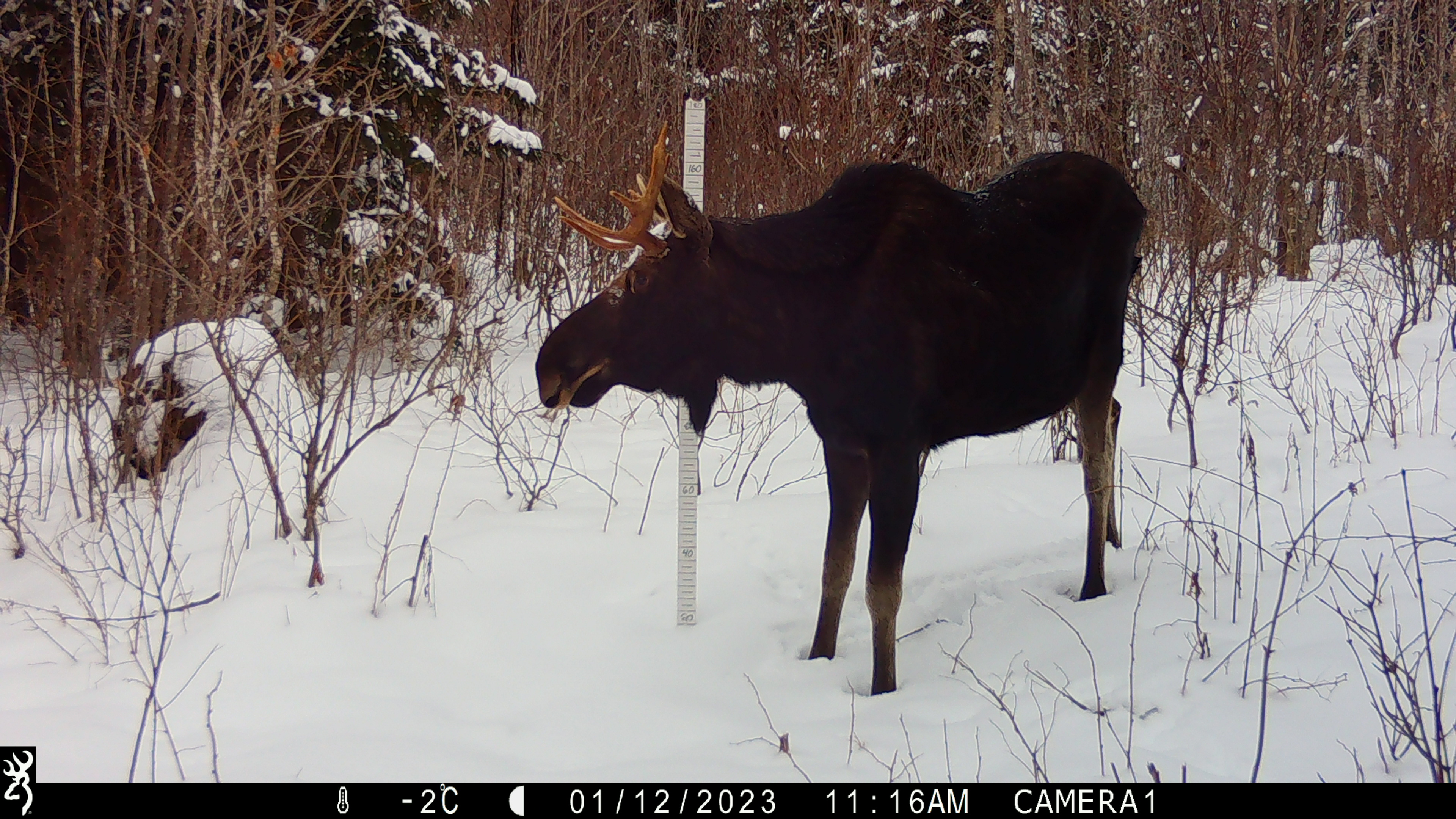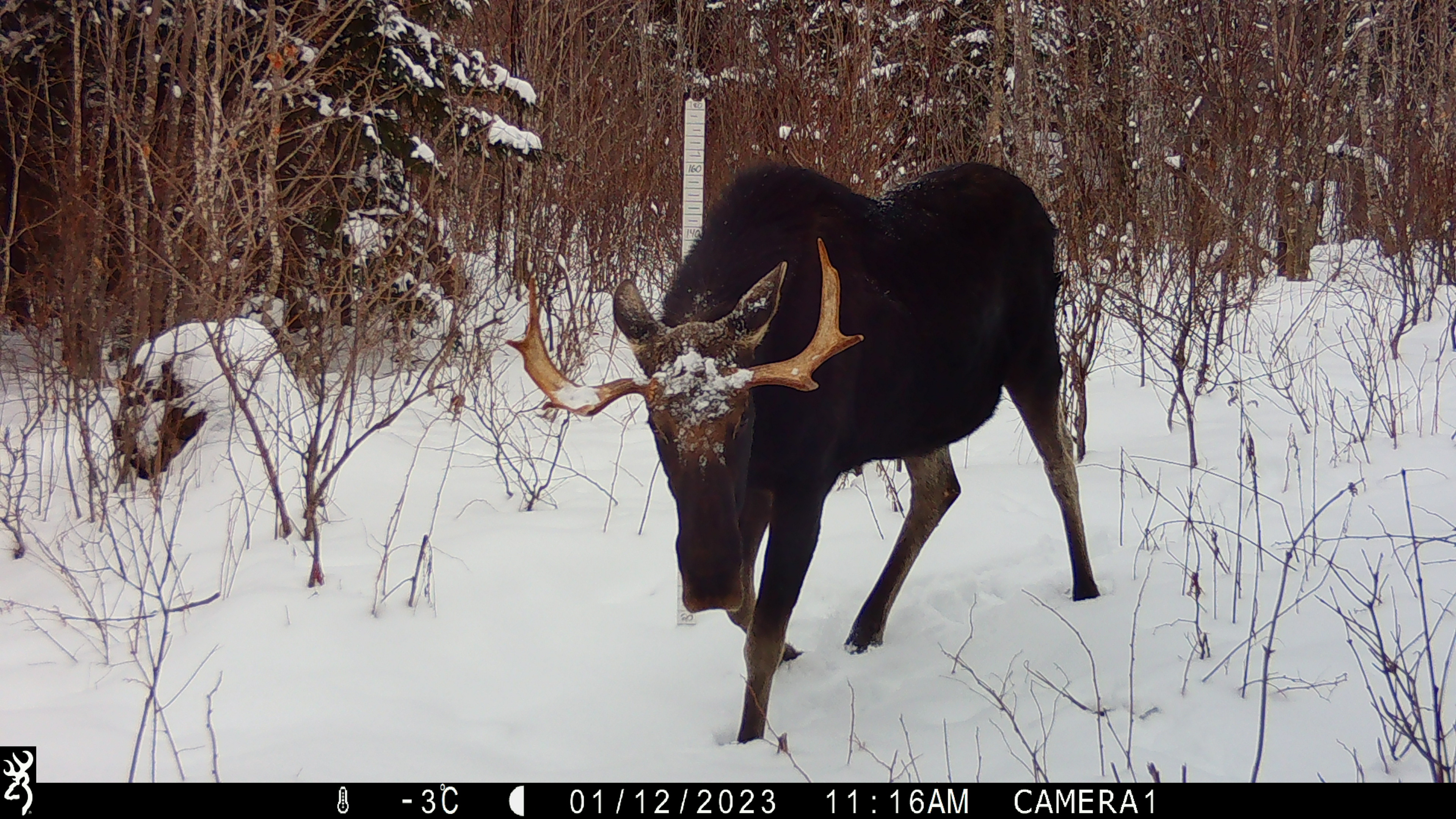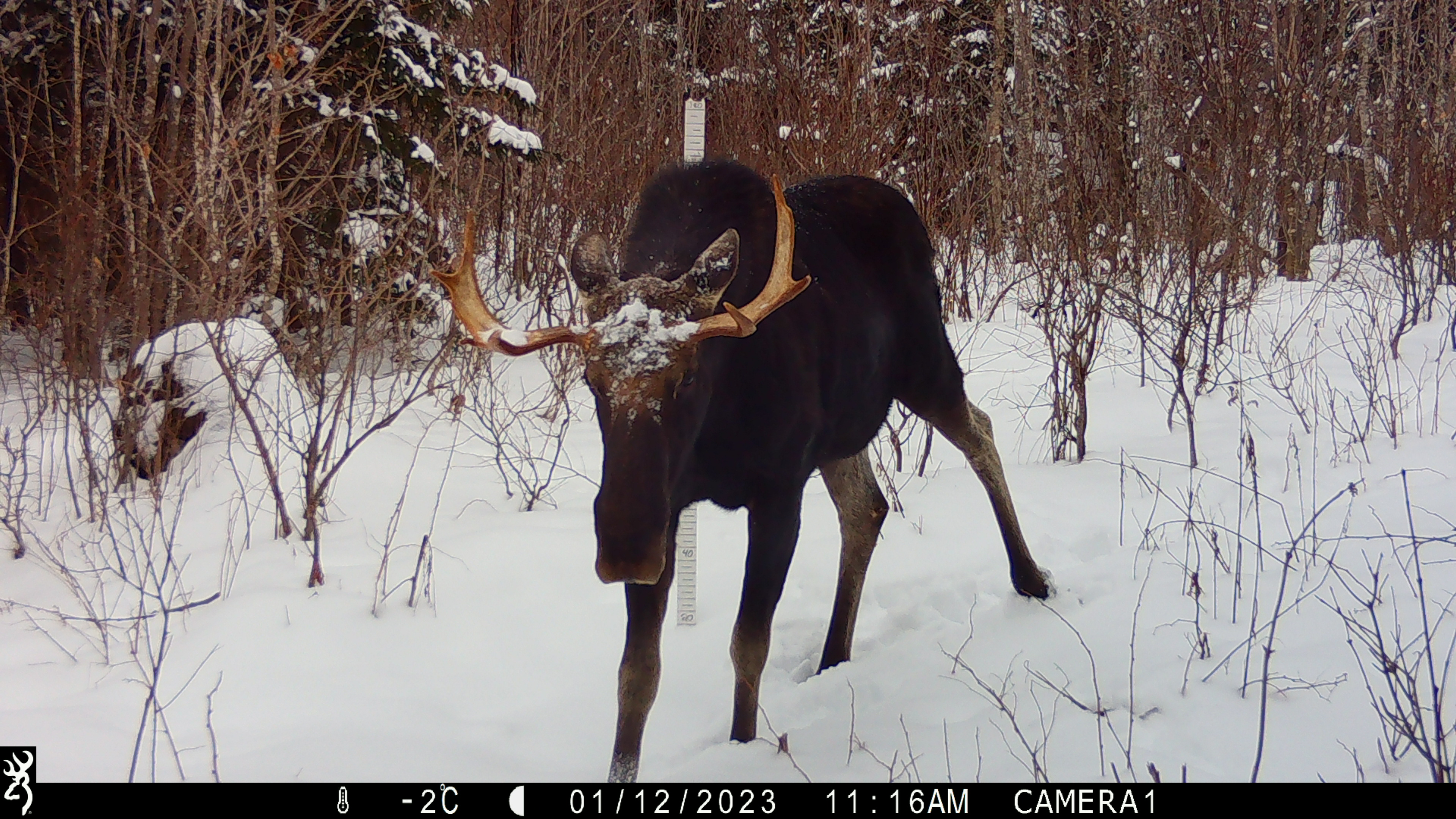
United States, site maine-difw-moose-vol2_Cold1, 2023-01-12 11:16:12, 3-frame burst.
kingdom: Animalia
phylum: Chordata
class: Mammalia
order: Artiodactyla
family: Cervidae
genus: Alces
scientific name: Alces alces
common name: moose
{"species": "moose (Alces alces)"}